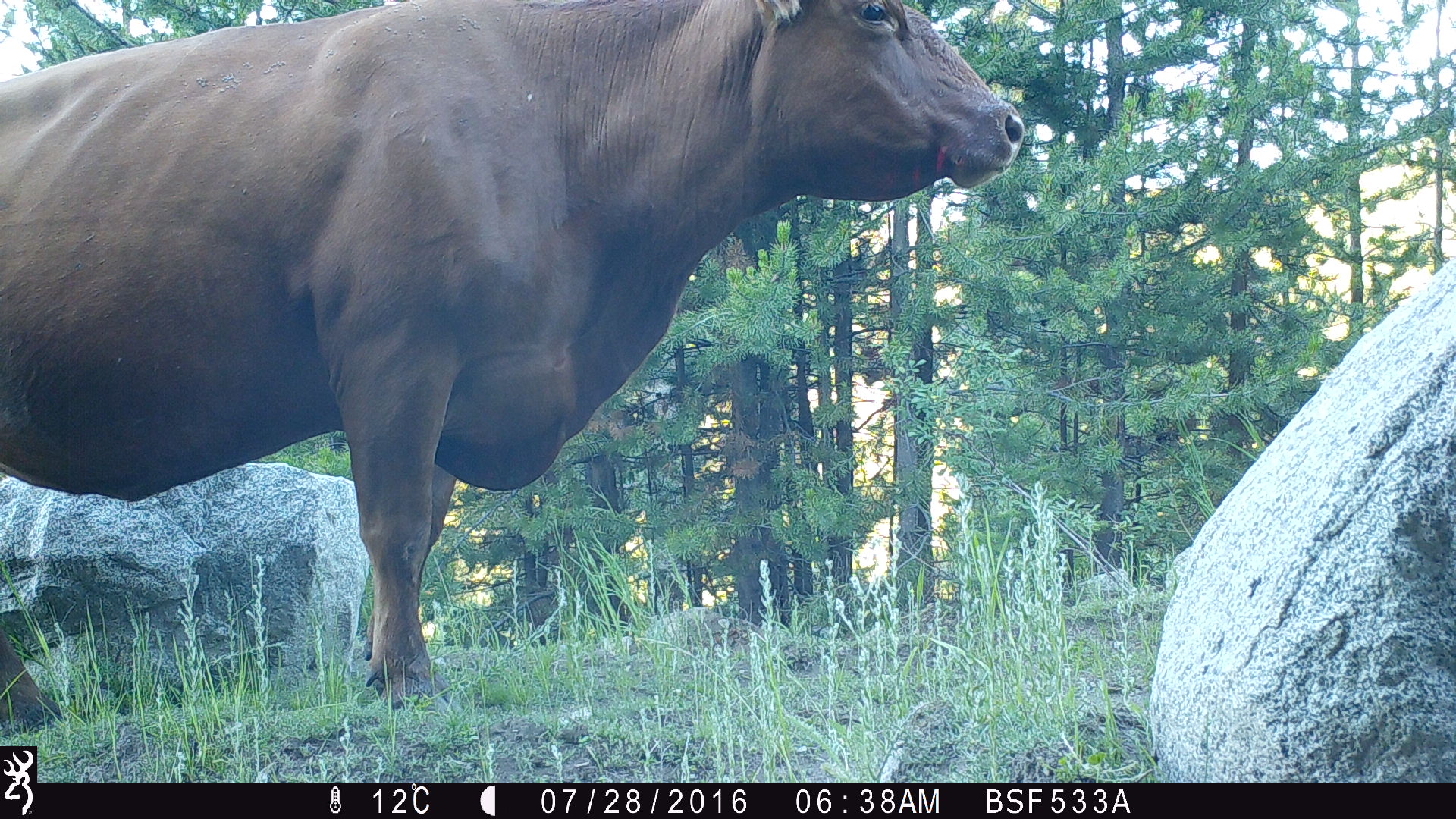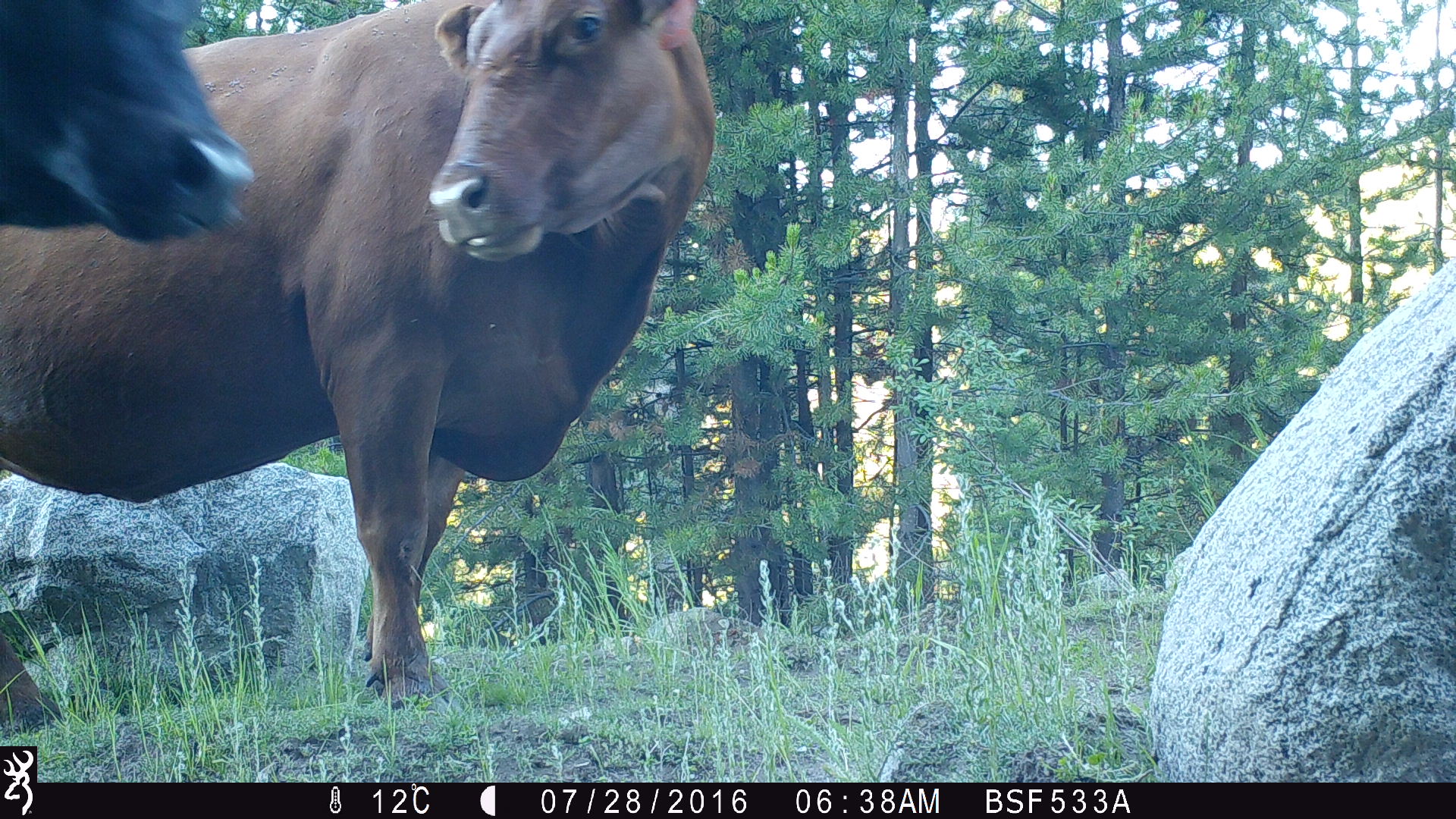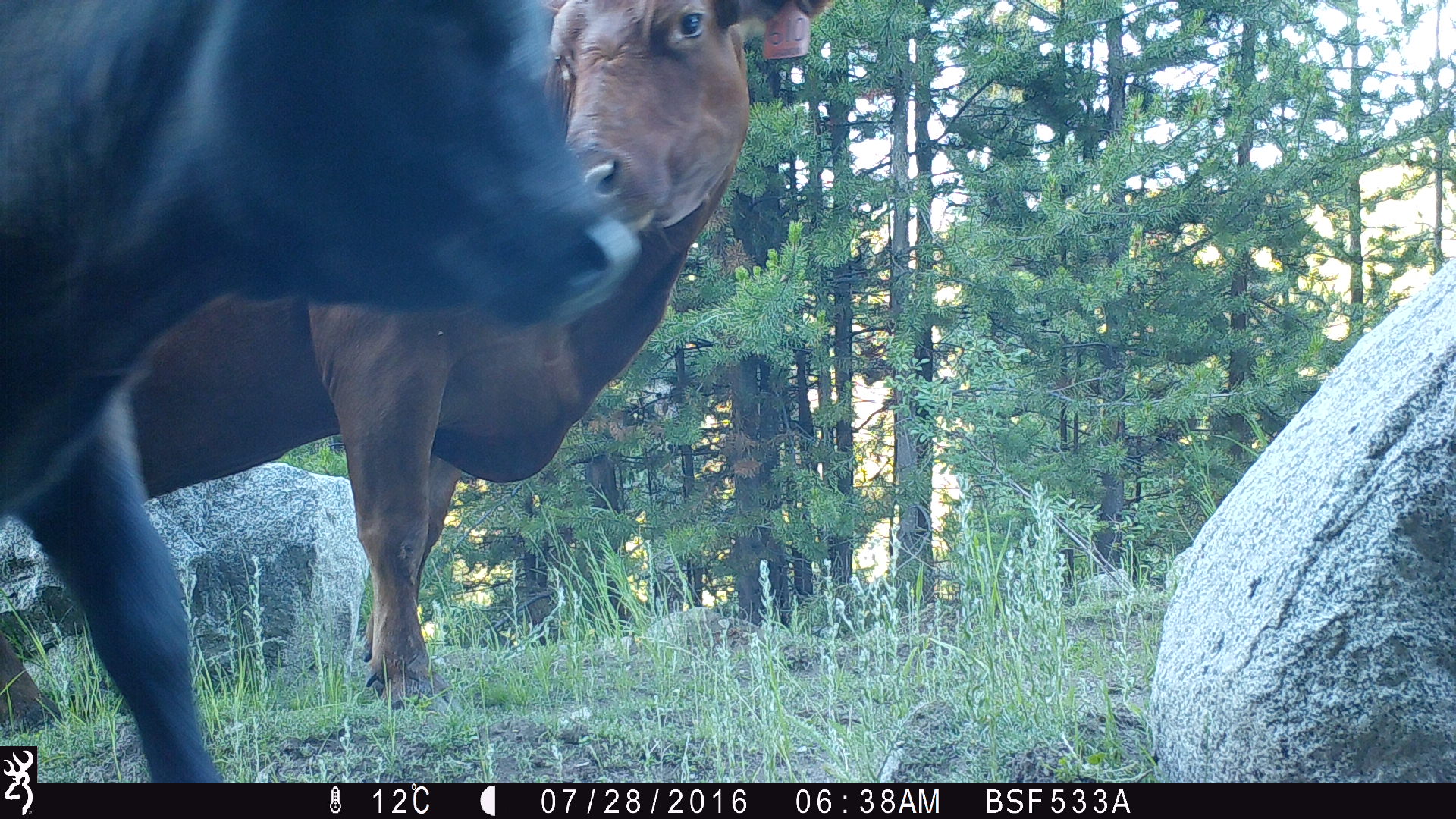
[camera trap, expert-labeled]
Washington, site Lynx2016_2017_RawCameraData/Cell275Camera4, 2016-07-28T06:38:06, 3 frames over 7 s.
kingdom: Animalia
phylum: Chordata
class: Mammalia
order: Artiodactyla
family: Bovidae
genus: Bos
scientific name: Bos taurus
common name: domestic cattle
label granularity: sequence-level